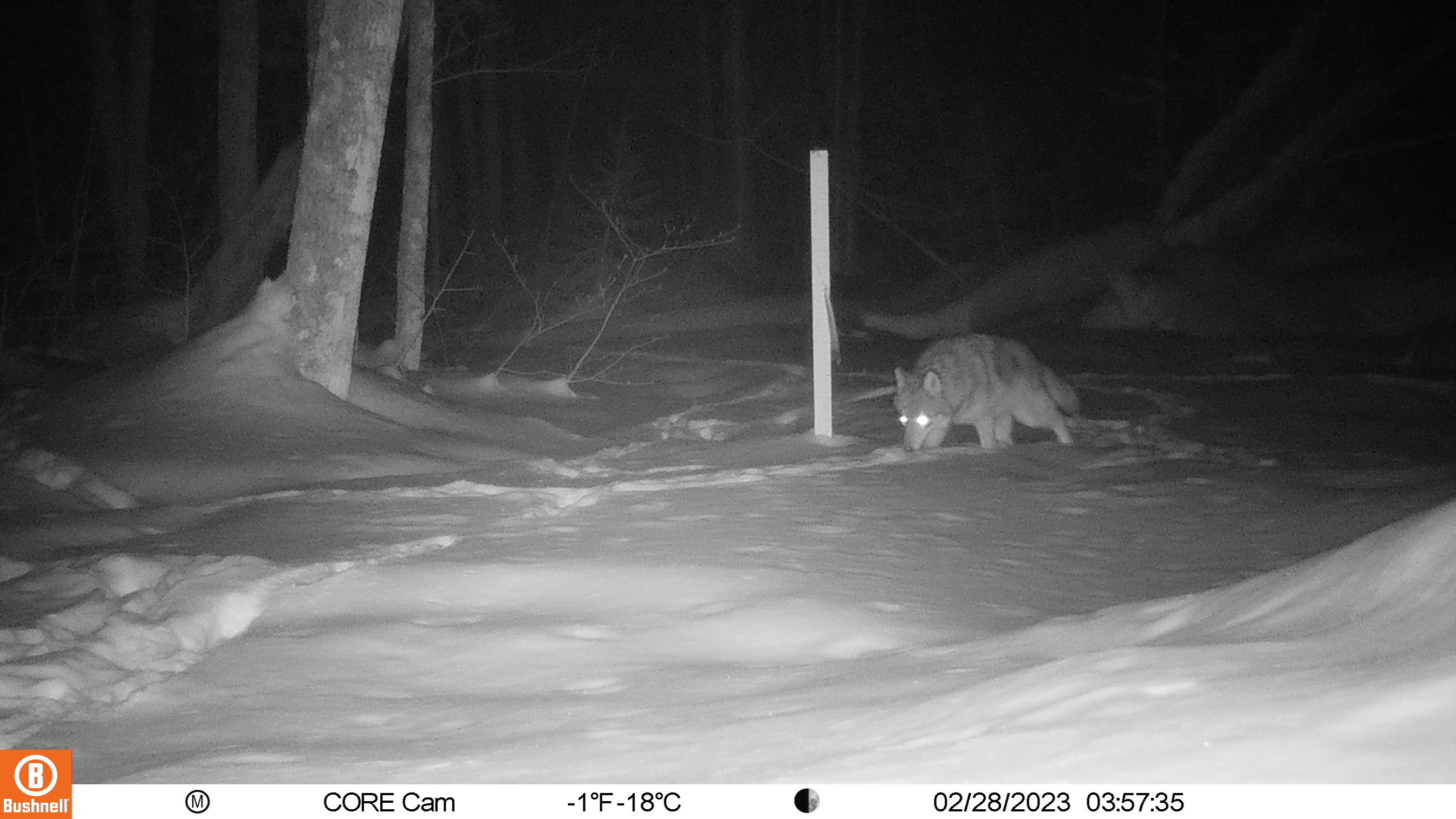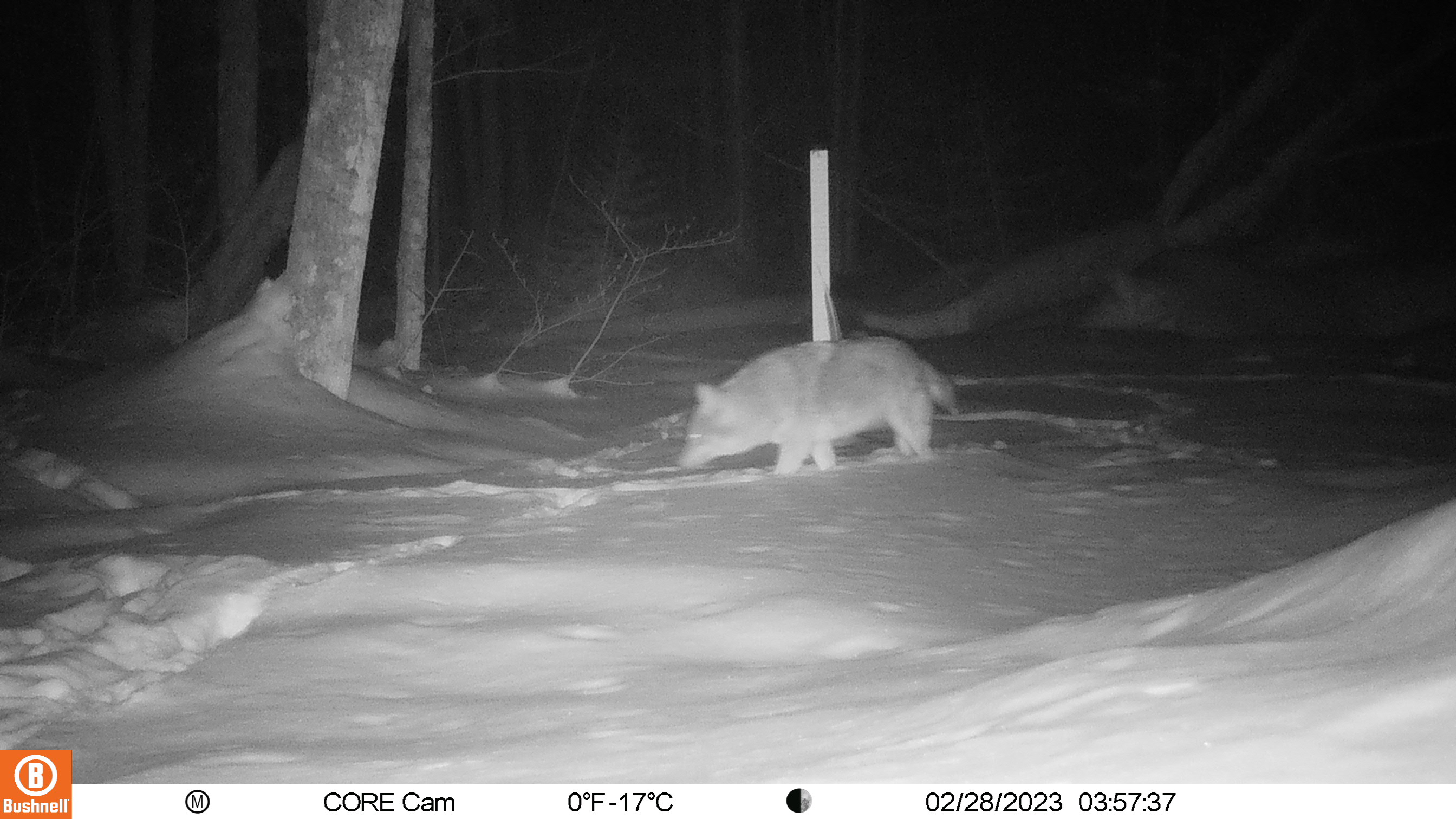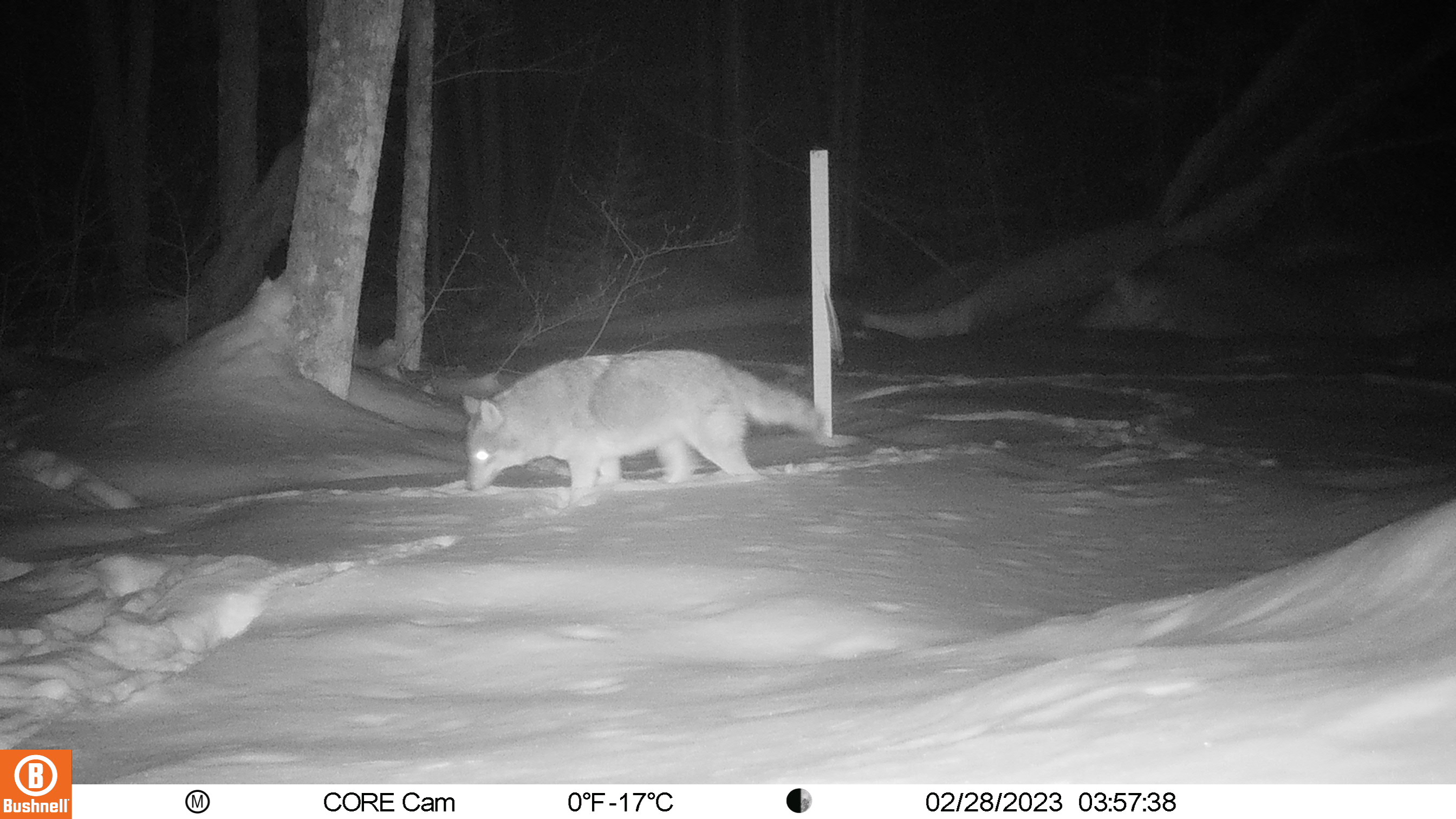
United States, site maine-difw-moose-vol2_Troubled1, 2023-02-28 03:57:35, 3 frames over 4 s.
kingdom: Animalia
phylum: Chordata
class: Mammalia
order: Carnivora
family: Canidae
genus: Canis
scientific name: Canis latrans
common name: coyote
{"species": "coyote (Canis latrans)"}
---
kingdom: Animalia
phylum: Chordata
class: Mammalia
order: Carnivora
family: Canidae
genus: Urocyon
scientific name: Urocyon cinereoargenteus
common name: gray fox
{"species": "gray fox (Urocyon cinereoargenteus)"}